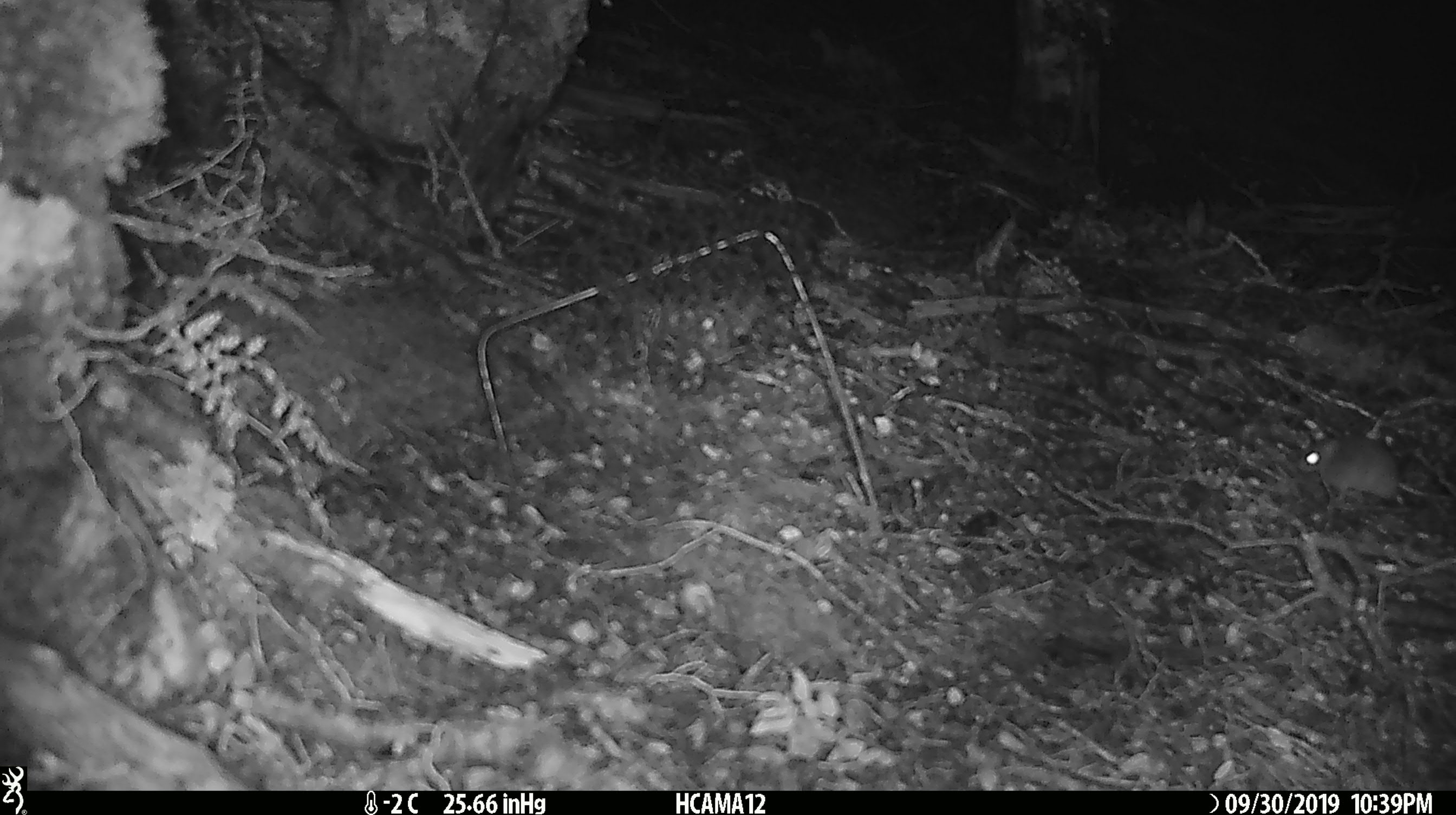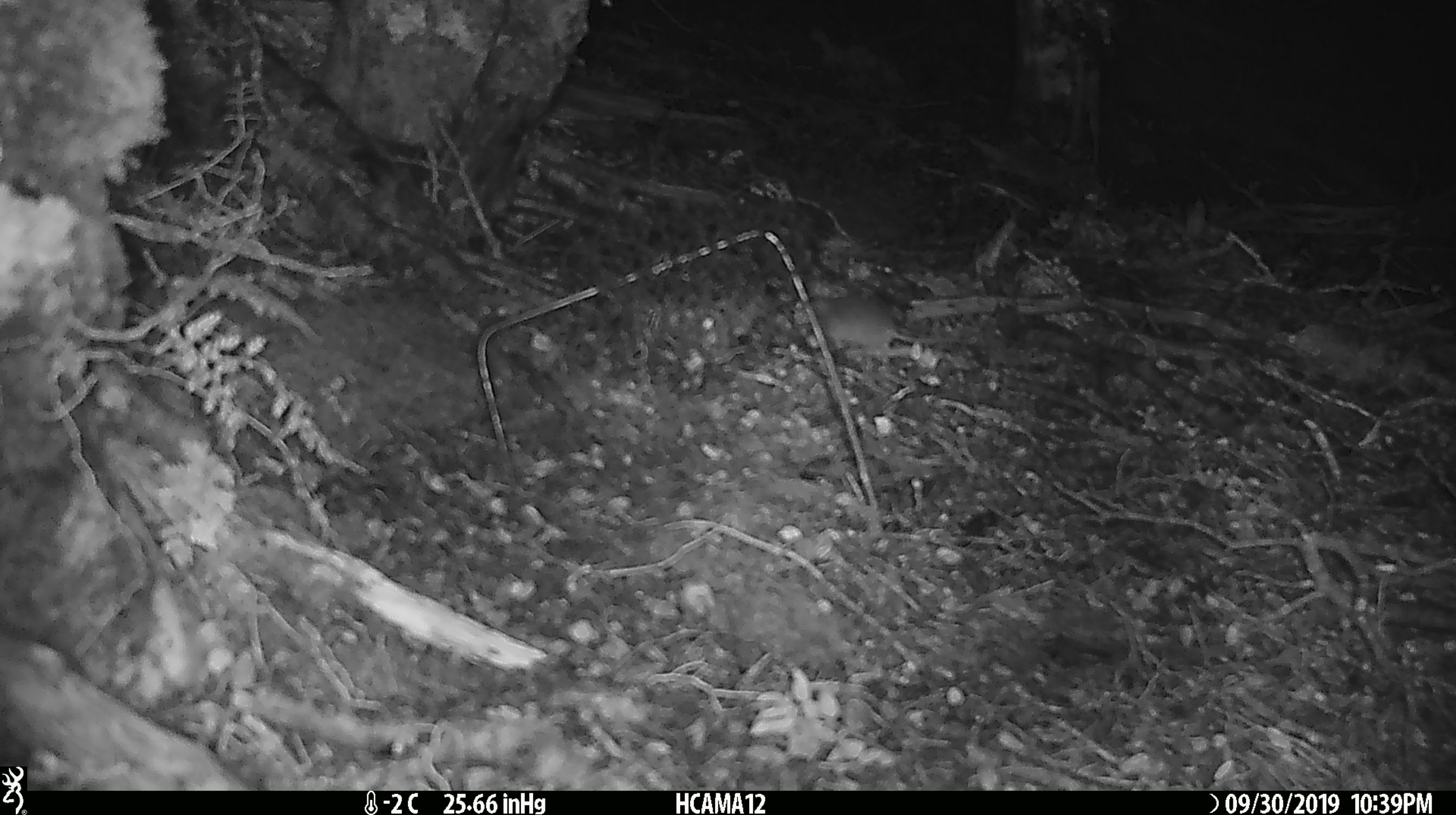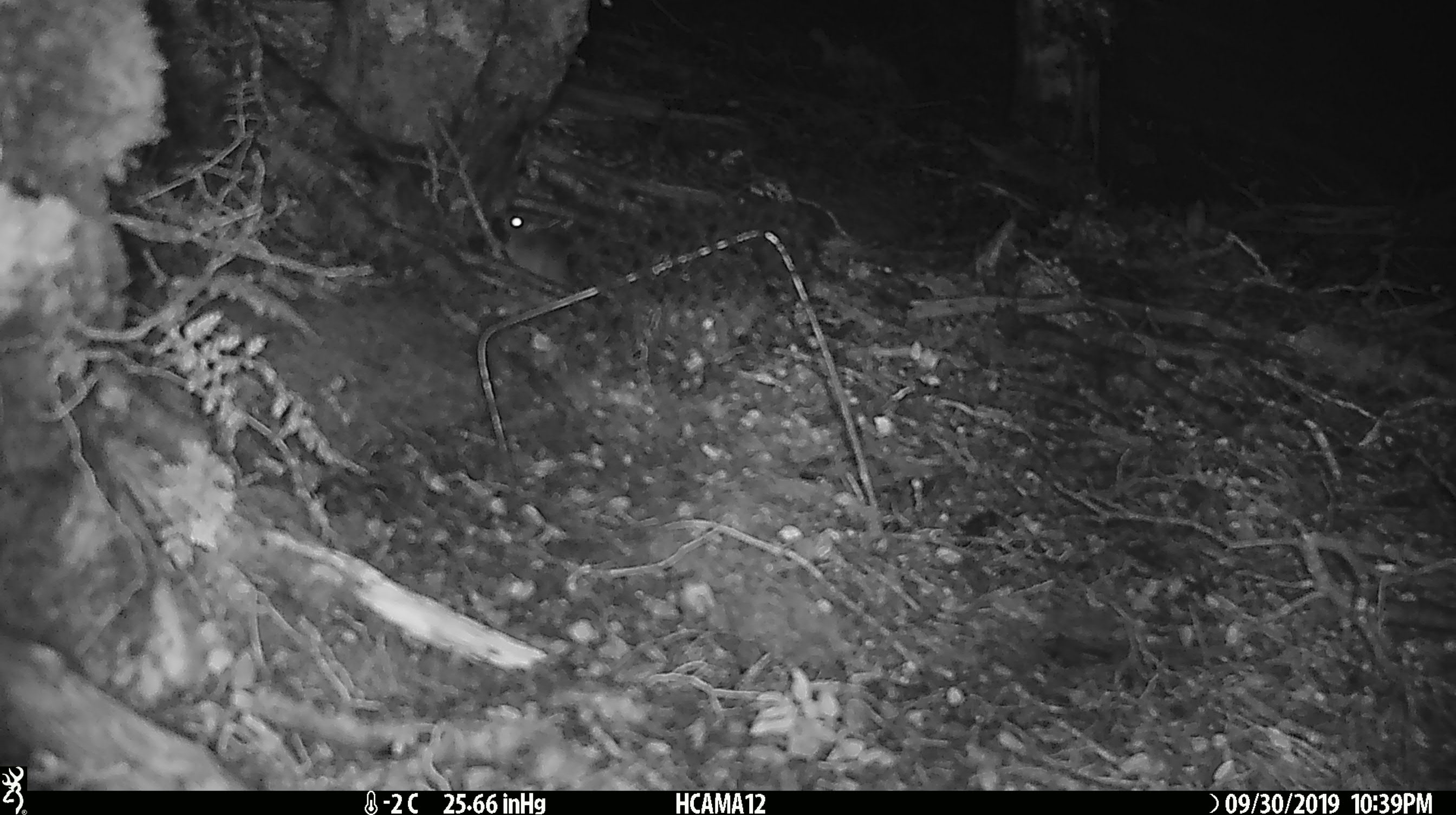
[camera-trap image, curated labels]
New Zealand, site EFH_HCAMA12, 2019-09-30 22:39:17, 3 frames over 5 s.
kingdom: Animalia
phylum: Chordata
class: Mammalia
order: Rodentia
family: Muridae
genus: Mus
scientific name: Mus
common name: mouse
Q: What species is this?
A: Mouse (Mus).